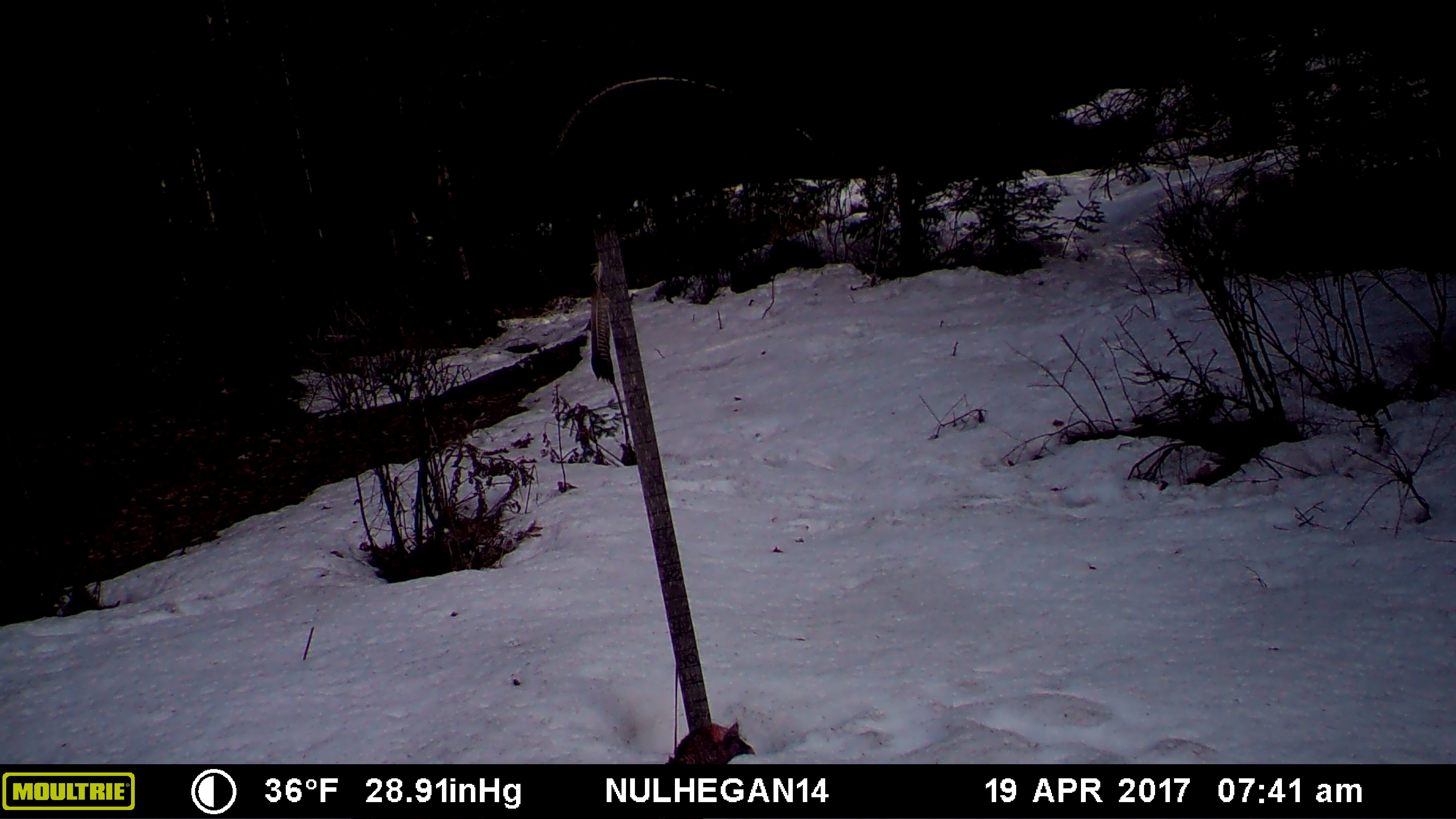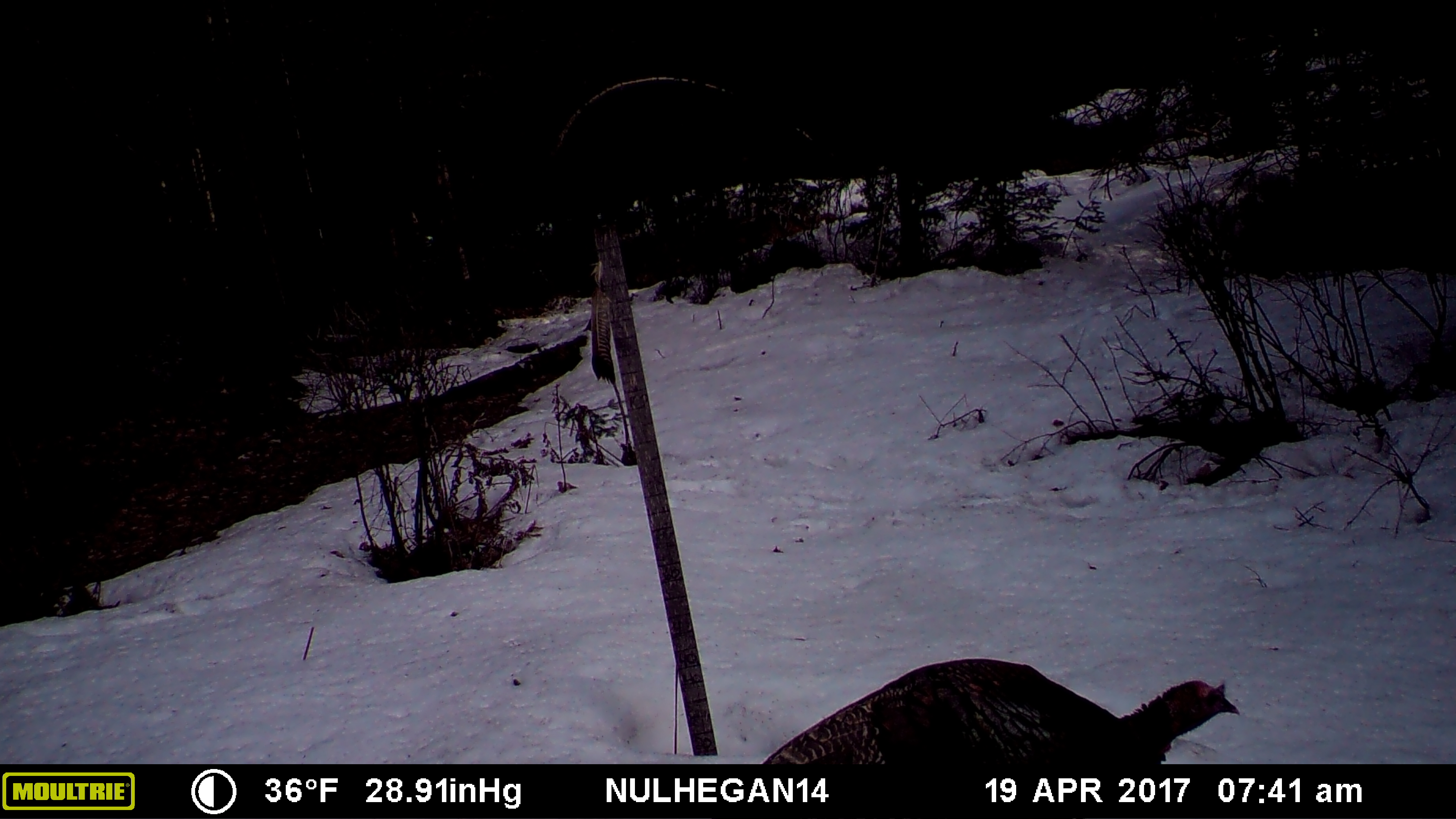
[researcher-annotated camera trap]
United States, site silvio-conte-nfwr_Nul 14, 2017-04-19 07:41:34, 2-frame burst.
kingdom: Animalia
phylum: Chordata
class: Aves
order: Galliformes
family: Phasianidae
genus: Meleagris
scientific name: Meleagris gallopavo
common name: wild turkey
Wild turkey (Meleagris gallopavo).